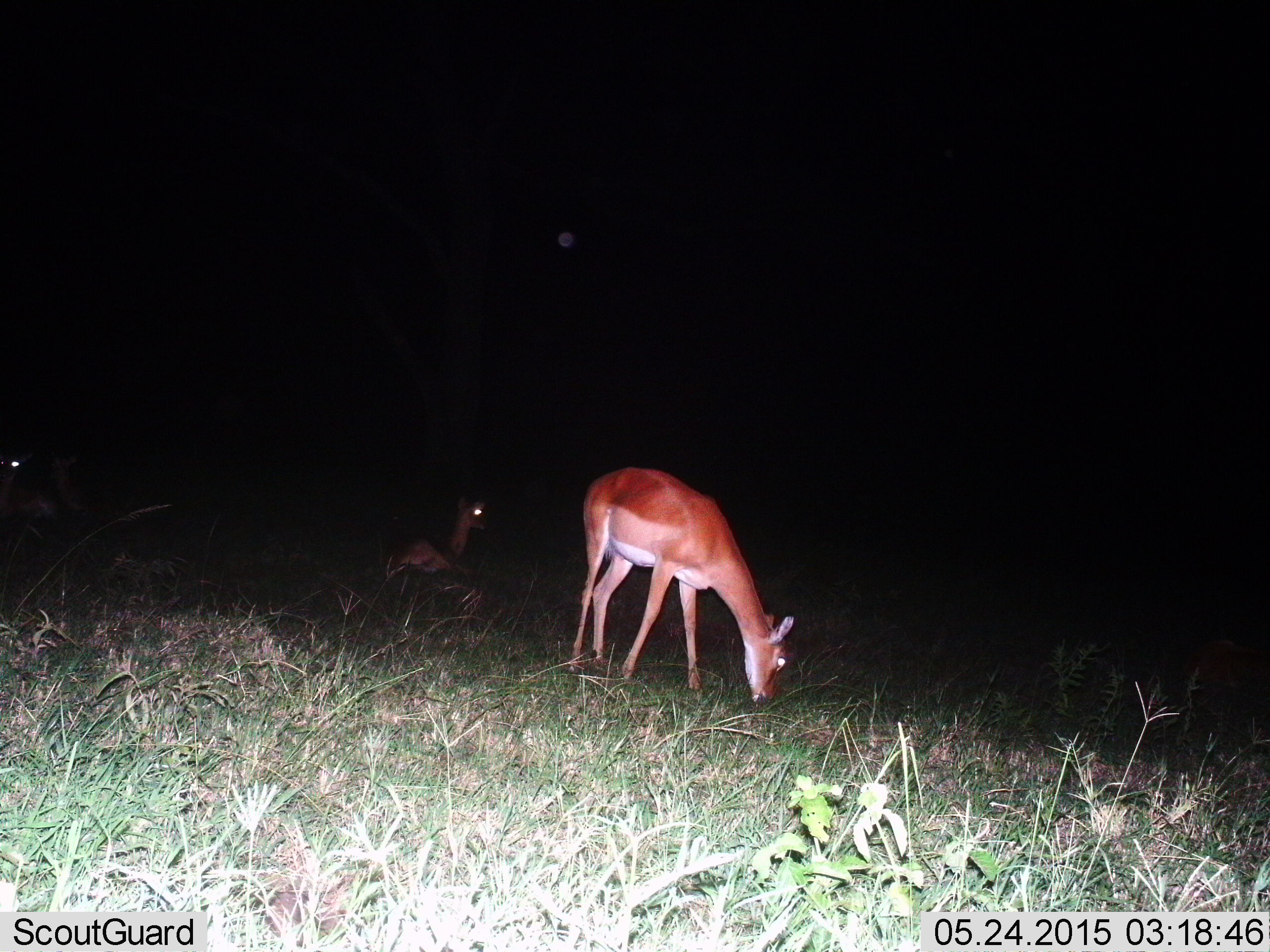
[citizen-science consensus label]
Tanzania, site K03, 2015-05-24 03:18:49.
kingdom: Animalia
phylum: Chordata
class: Mammalia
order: Artiodactyla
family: Bovidae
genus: Aepyceros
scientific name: Aepyceros melampus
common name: impala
Impala (Aepyceros melampus), count 3. Behavior (volunteer vote fractions): standing 30%, resting 90%, moving 0%, interacting 0%. Young present (vote fraction): 10%. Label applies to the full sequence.